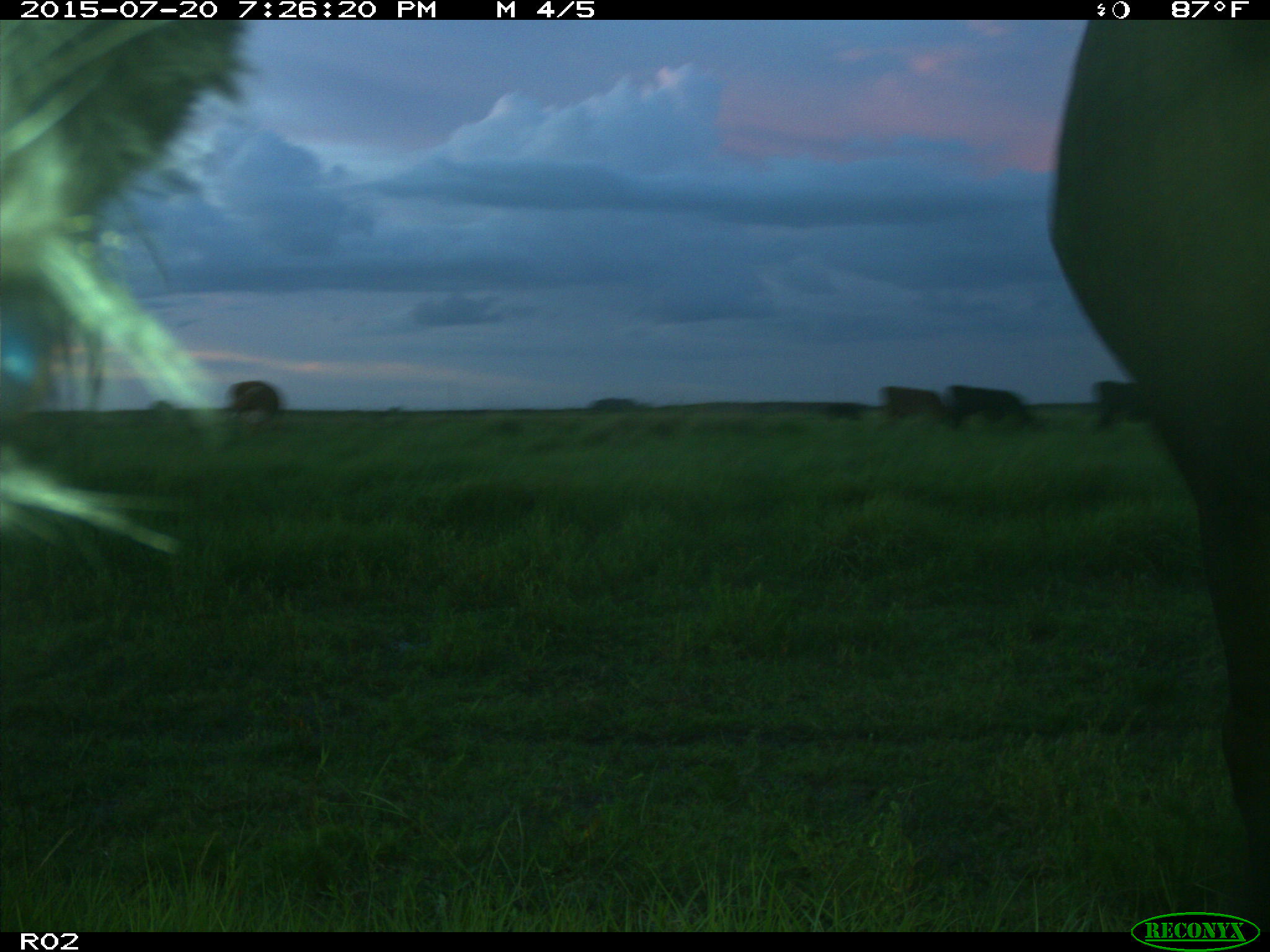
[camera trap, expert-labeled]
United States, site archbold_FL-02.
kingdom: Animalia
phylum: Chordata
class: Mammalia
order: Artiodactyla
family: Bovidae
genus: Bos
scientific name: Bos taurus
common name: domestic cow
Bos taurus (domestic cow).